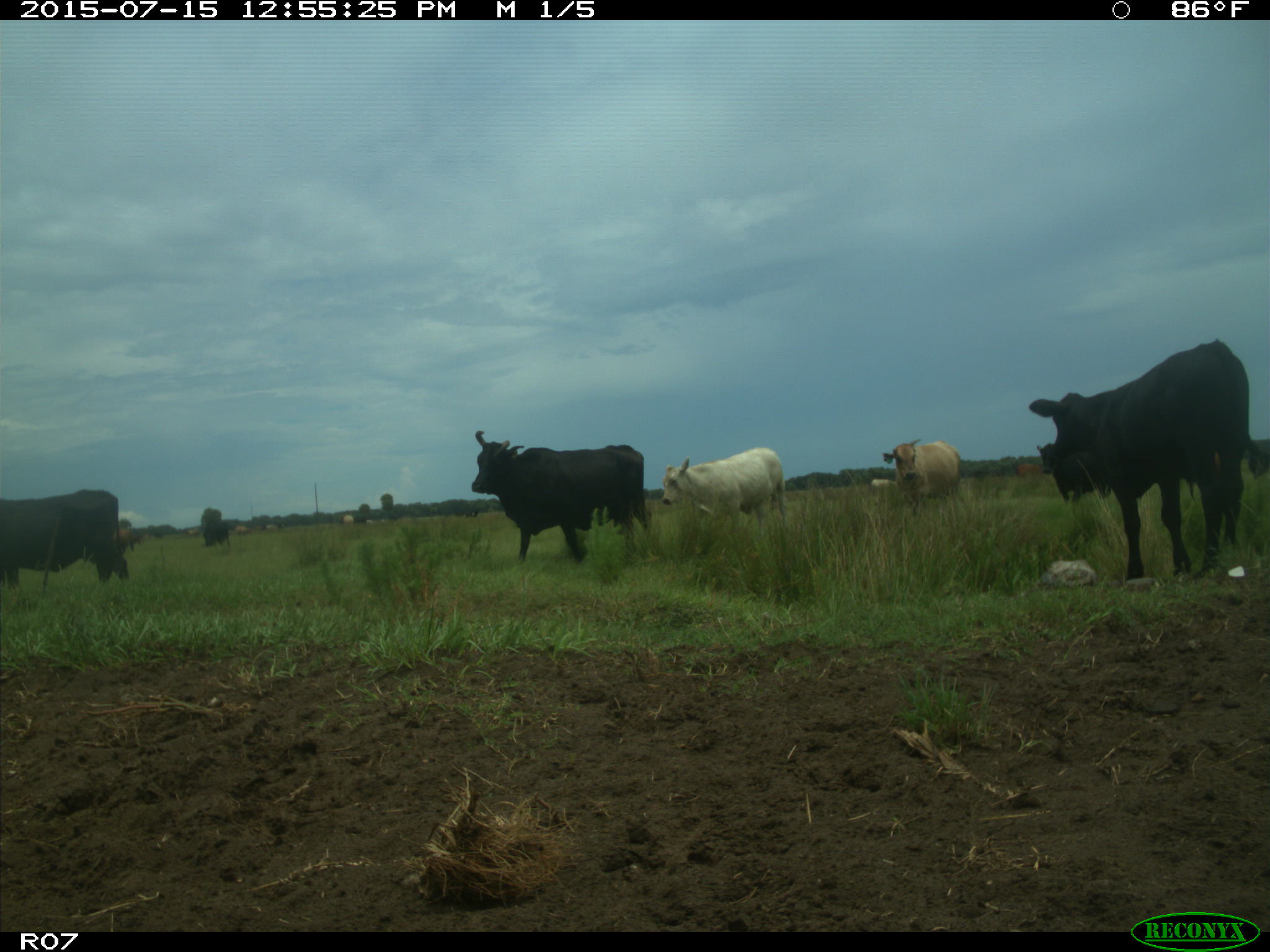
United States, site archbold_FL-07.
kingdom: Animalia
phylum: Chordata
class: Mammalia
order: Artiodactyla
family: Bovidae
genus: Bos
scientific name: Bos taurus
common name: domestic cow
Bos taurus (domestic cow).